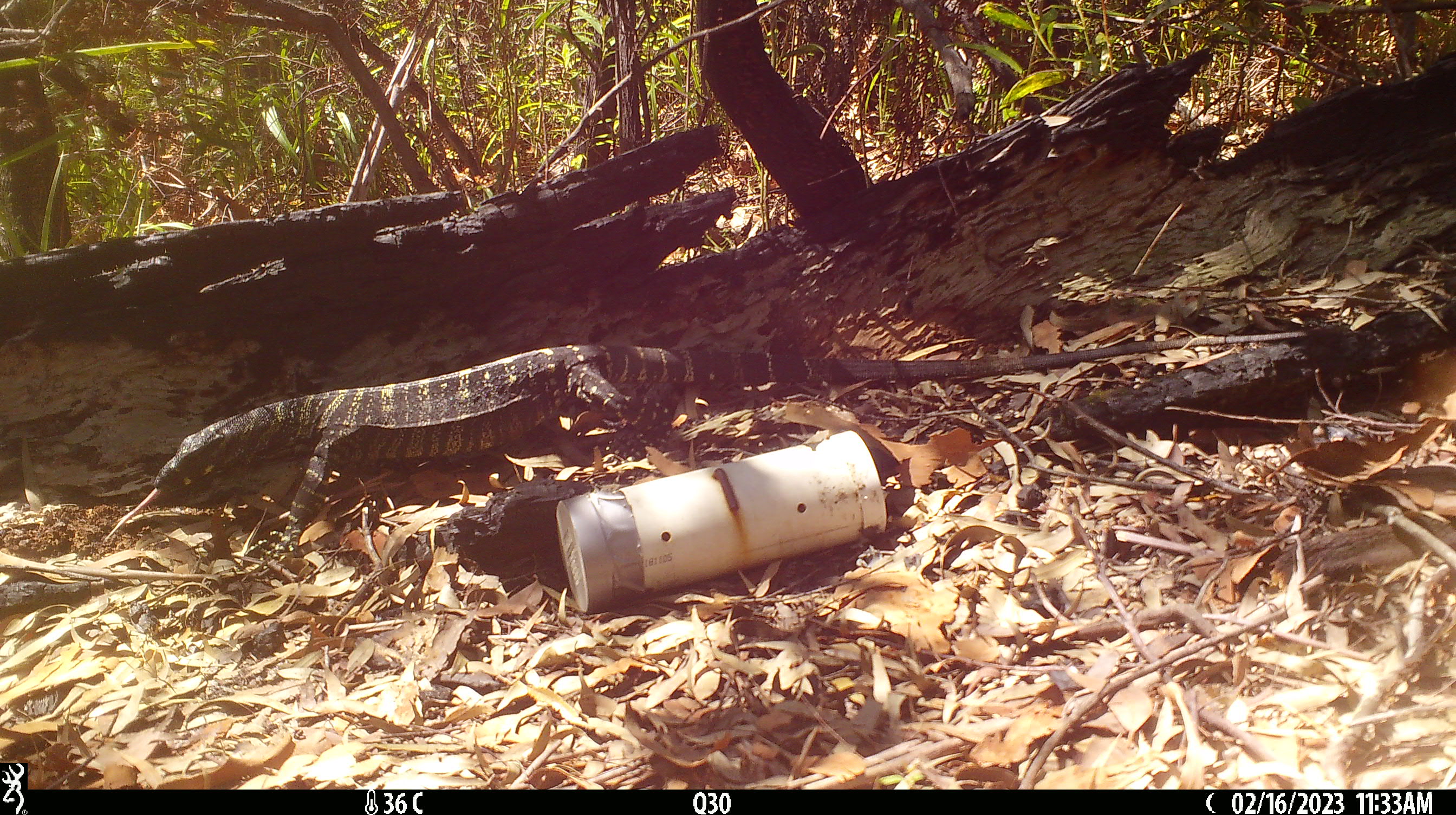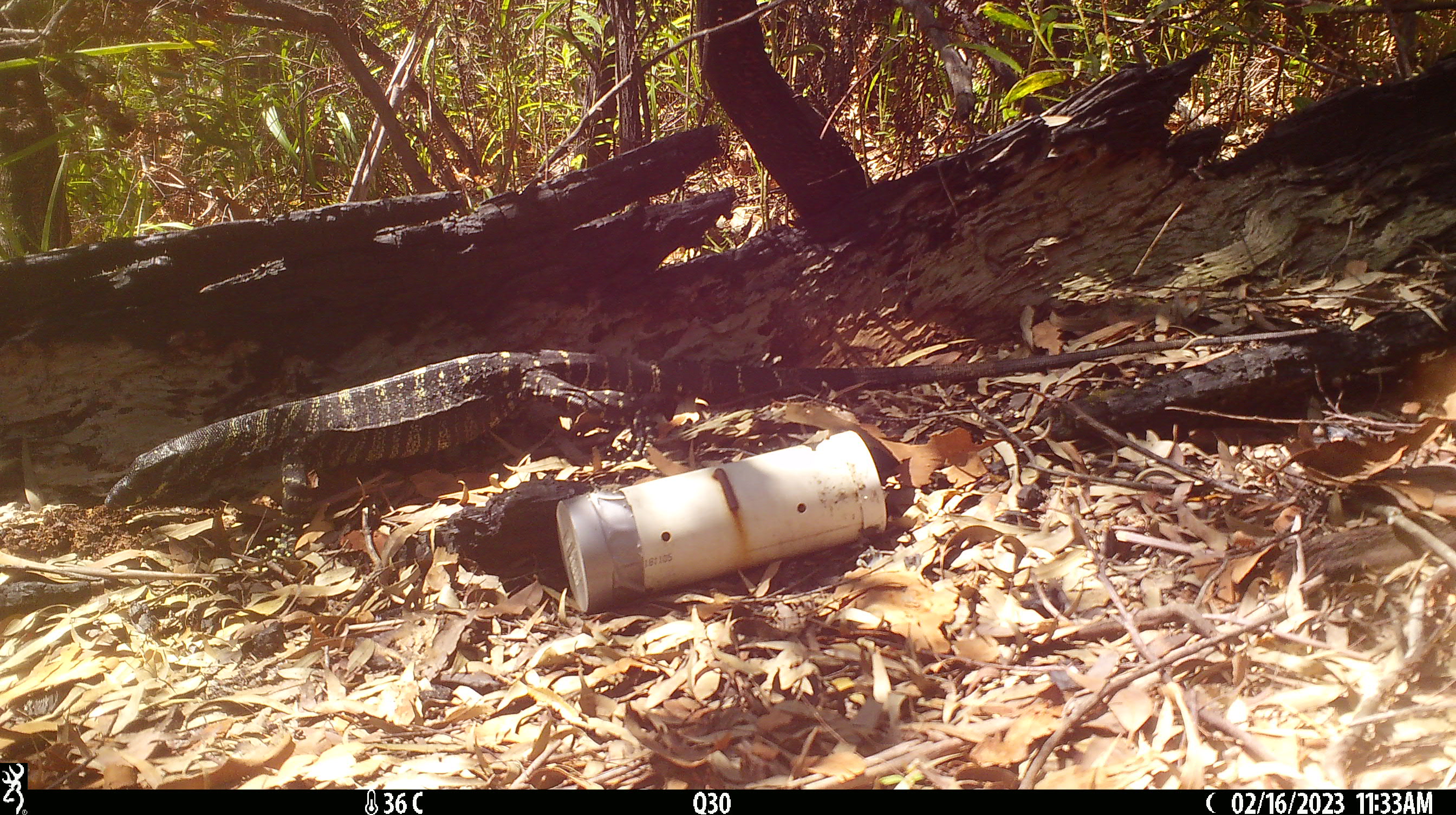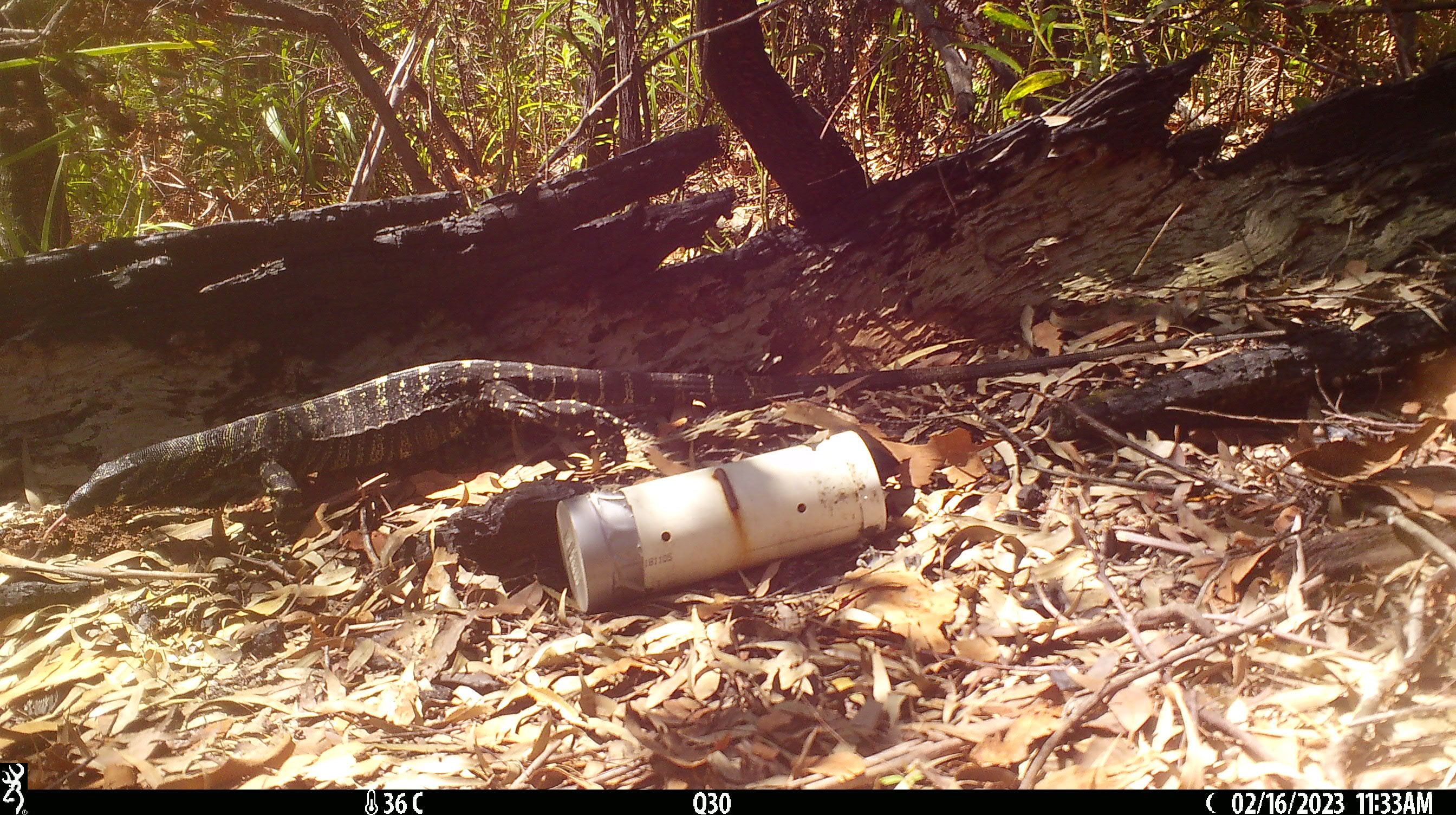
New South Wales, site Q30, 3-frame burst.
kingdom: Animalia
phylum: Chordata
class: Reptilia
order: Squamata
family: Varanidae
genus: Varanus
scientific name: Varanus varius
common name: lace monitor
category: goanna